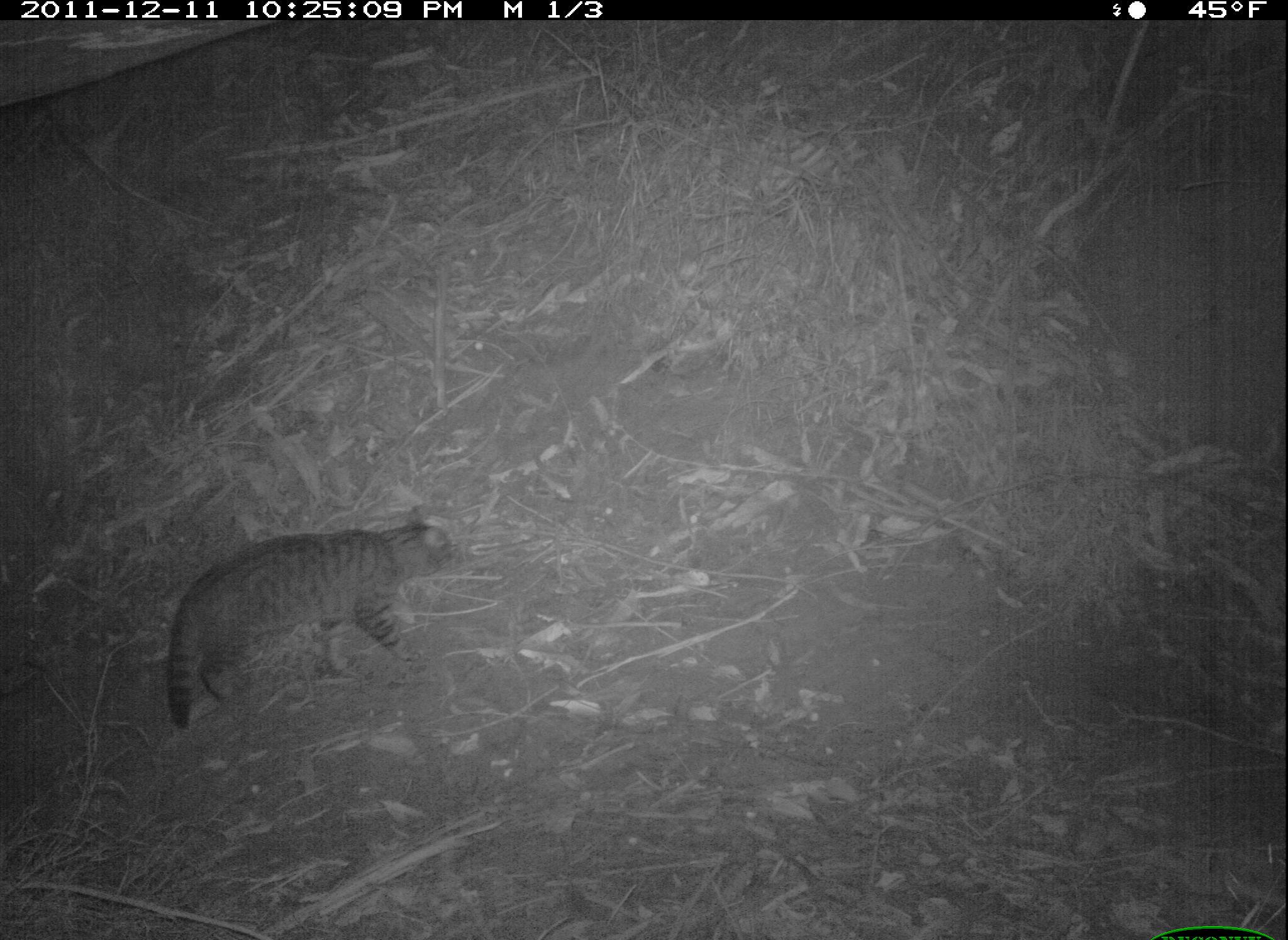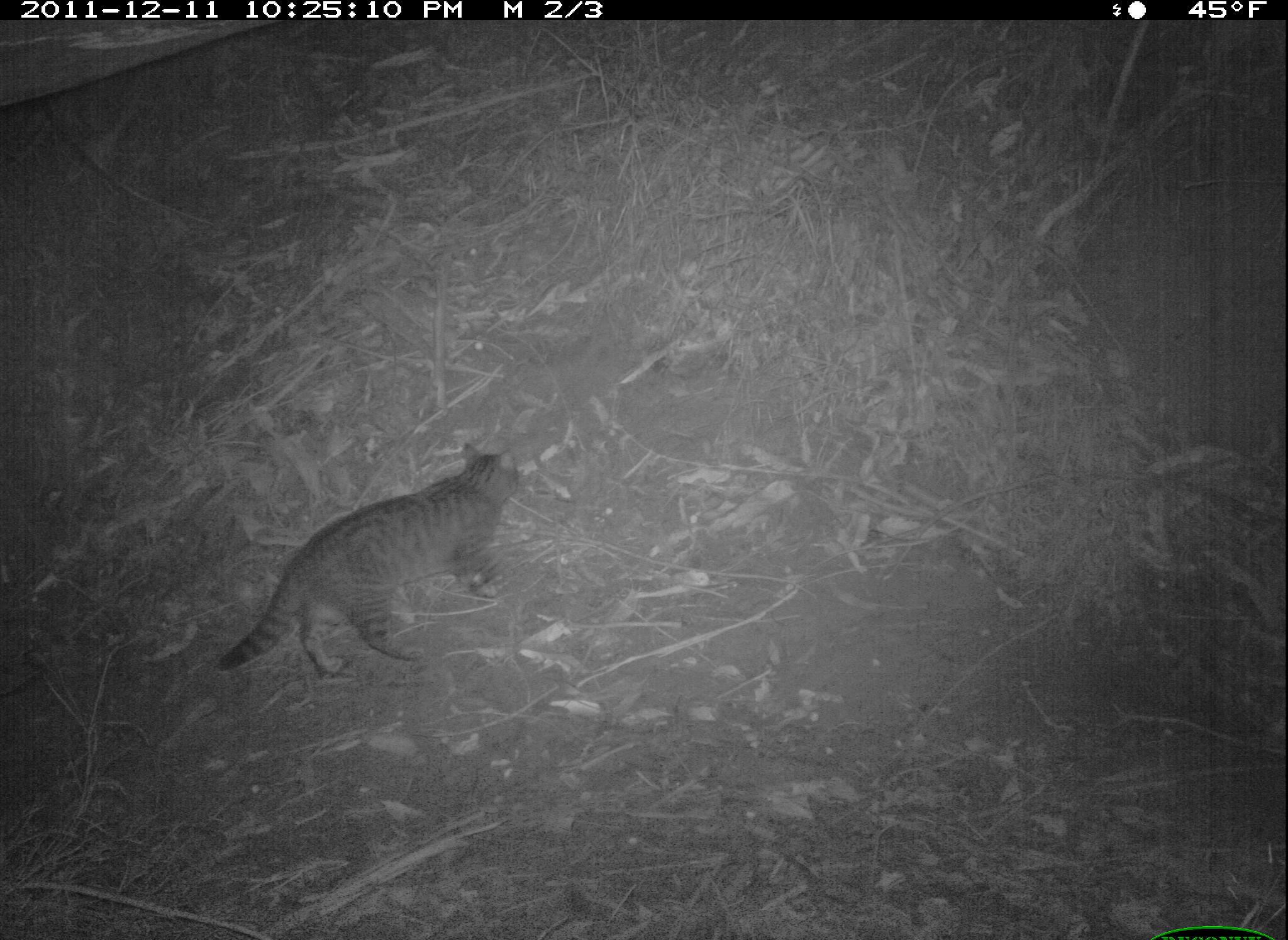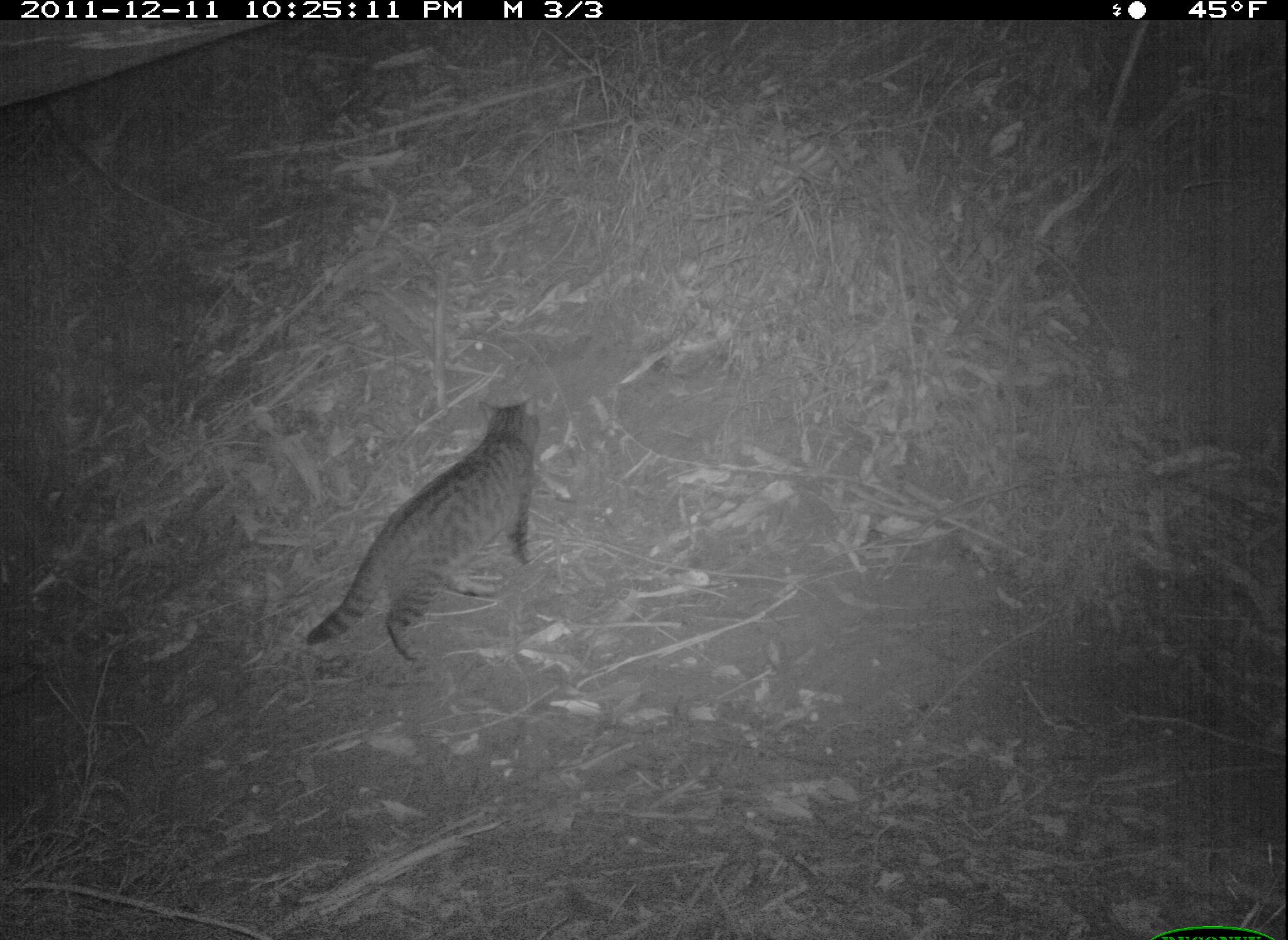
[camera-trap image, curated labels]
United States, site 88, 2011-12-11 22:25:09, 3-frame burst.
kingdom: Animalia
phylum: Chordata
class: Mammalia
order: Carnivora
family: Felidae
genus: Felis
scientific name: Felis catus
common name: cat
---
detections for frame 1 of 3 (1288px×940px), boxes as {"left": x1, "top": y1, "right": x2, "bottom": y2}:
cat: {"left": 161, "top": 501, "right": 467, "bottom": 743}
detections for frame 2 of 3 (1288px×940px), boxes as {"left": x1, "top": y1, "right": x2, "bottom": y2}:
cat: {"left": 211, "top": 437, "right": 526, "bottom": 689}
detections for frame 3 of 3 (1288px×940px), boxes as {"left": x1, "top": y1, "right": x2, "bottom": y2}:
cat: {"left": 291, "top": 385, "right": 554, "bottom": 680}